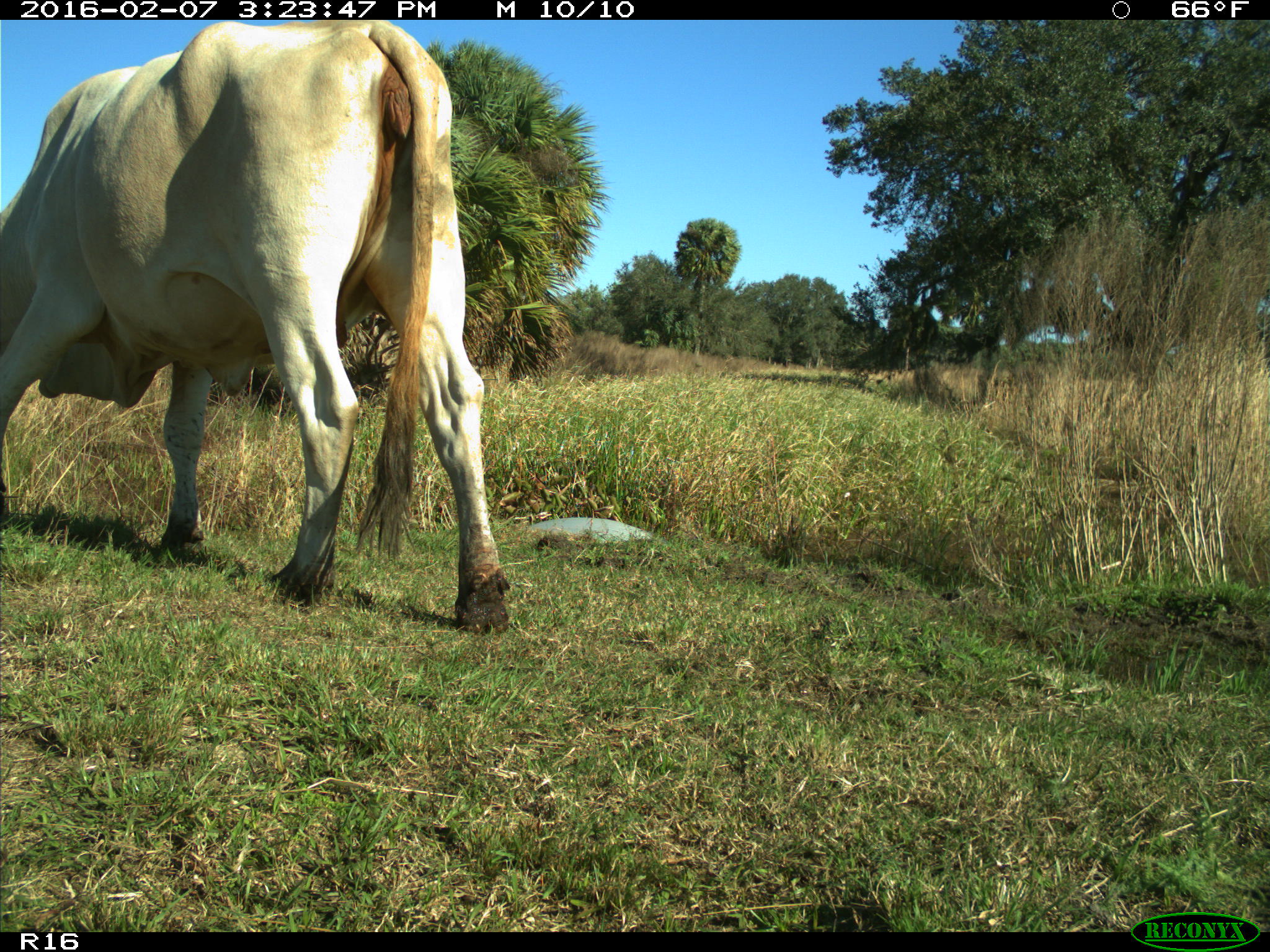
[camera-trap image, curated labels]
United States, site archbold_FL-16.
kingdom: Animalia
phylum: Chordata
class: Mammalia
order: Artiodactyla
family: Bovidae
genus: Bos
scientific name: Bos taurus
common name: domestic cow